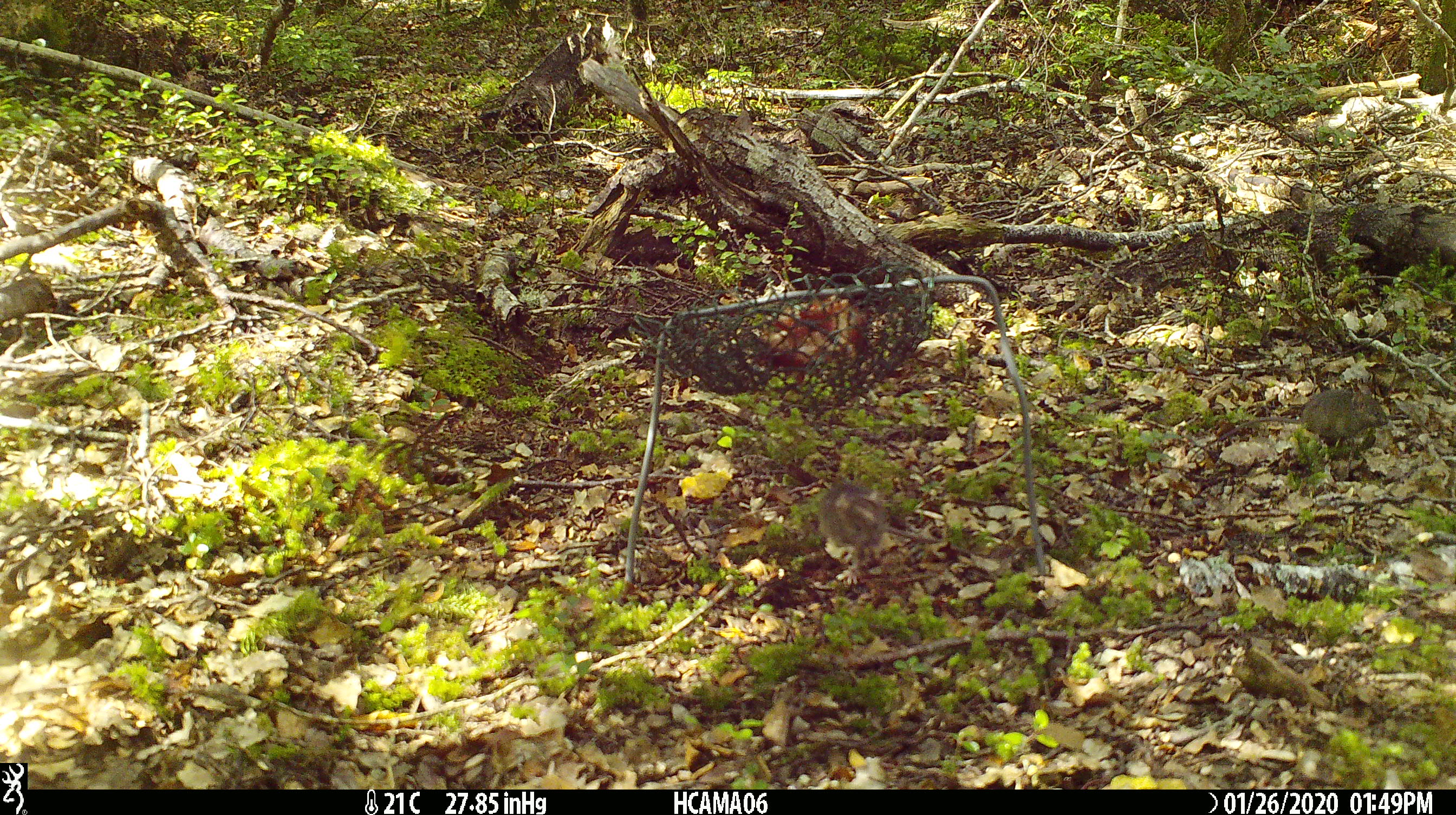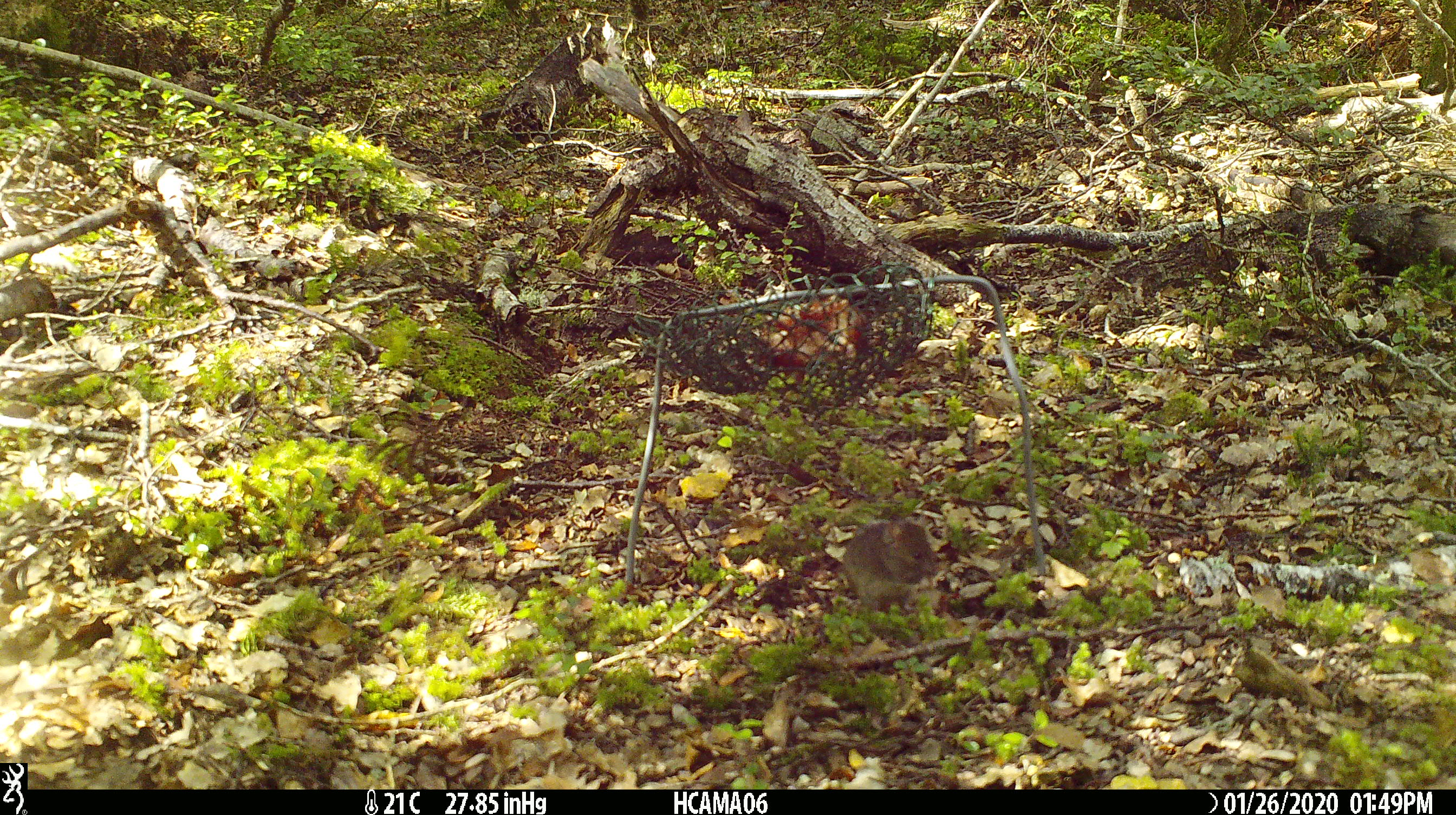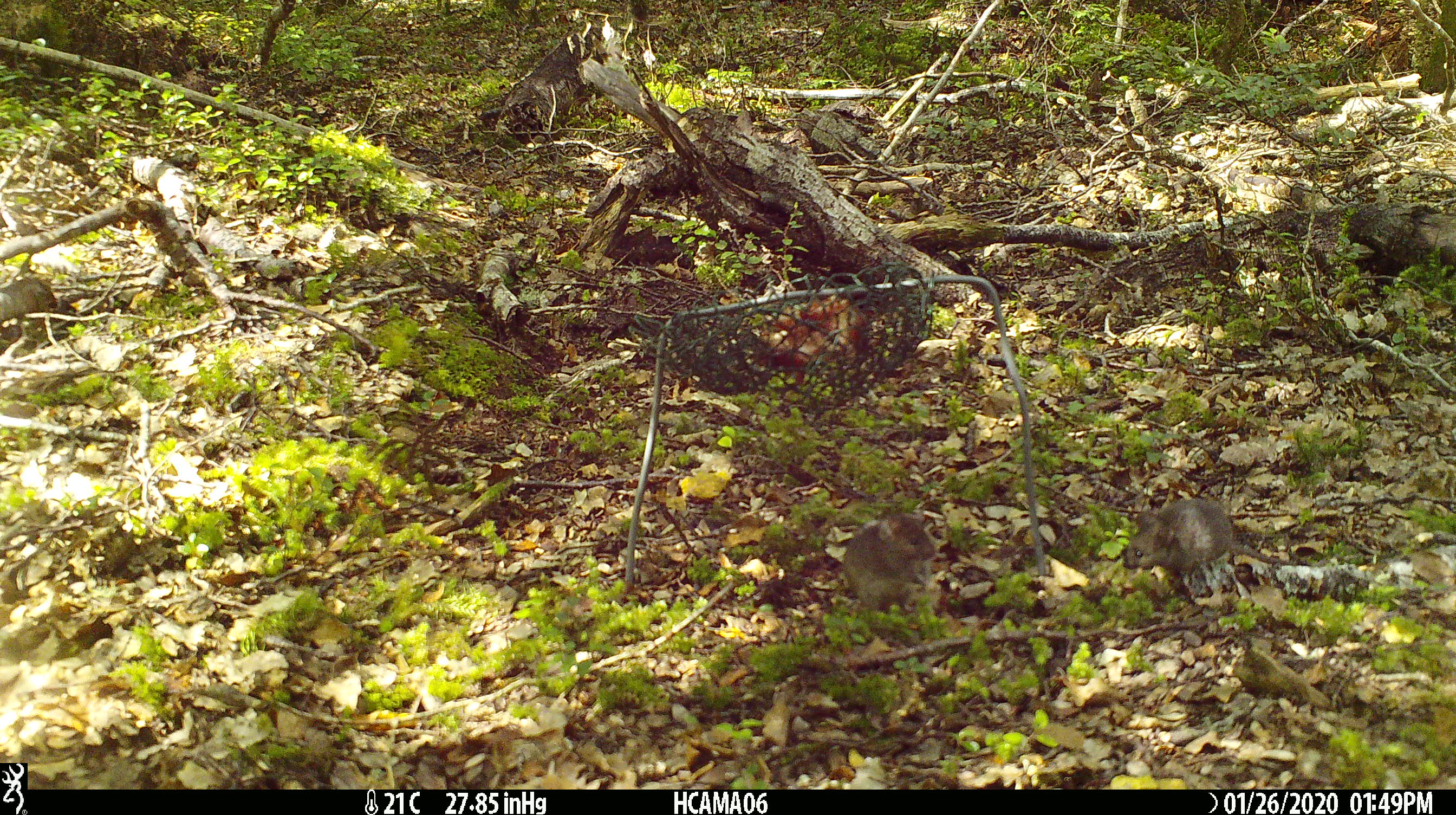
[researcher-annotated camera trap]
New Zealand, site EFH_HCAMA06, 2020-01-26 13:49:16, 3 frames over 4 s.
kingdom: Animalia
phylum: Chordata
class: Mammalia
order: Rodentia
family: Muridae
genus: Mus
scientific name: Mus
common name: mouse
Mouse (Mus).